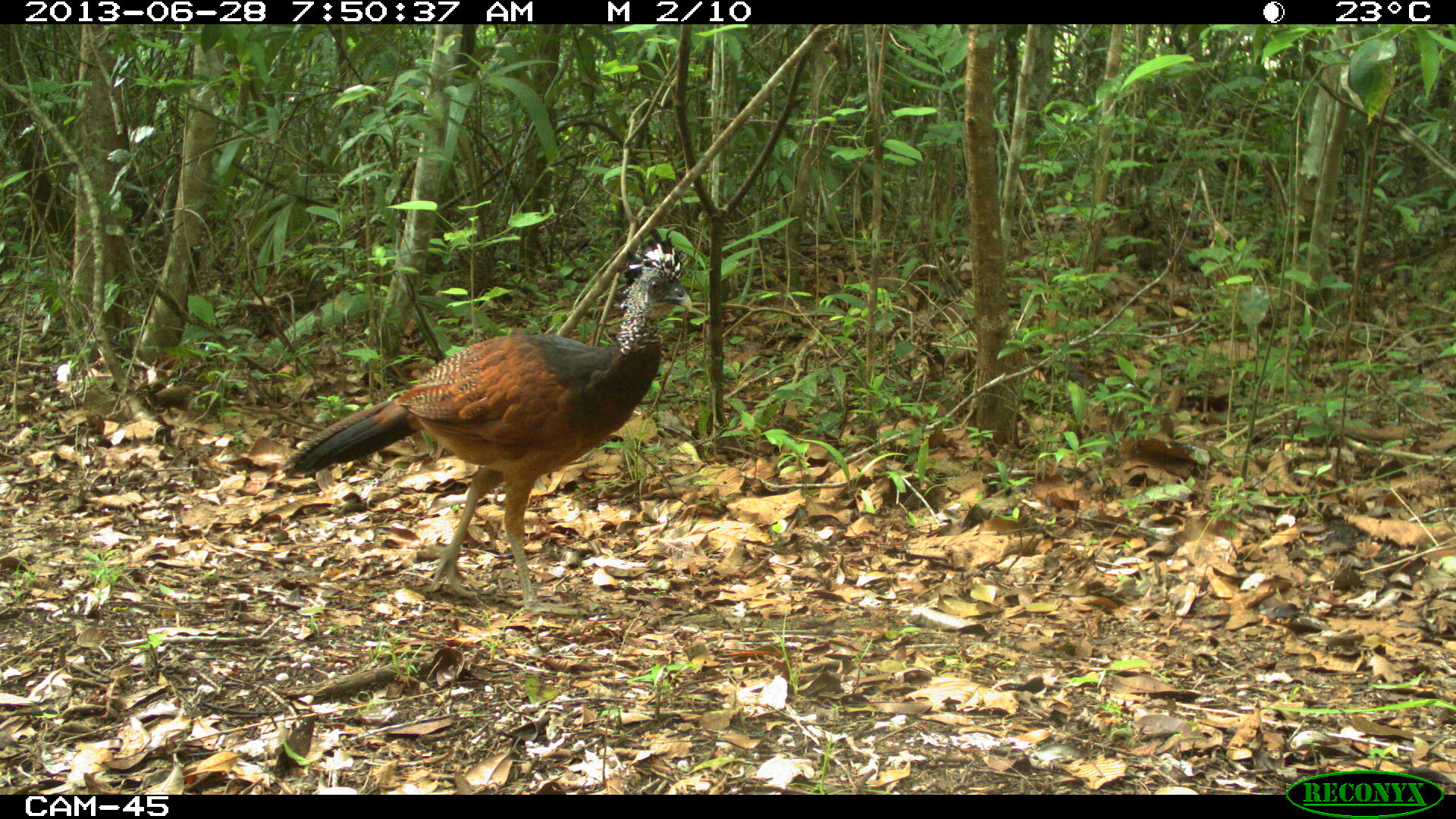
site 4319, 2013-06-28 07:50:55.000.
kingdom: Animalia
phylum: Chordata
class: Aves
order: Galliformes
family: Cracidae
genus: Crax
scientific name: Crax rubra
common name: great curassow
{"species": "Crax rubra (great curassow)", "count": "1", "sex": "female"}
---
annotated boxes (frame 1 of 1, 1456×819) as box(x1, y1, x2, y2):
crax rubra: box(285, 240, 693, 615)